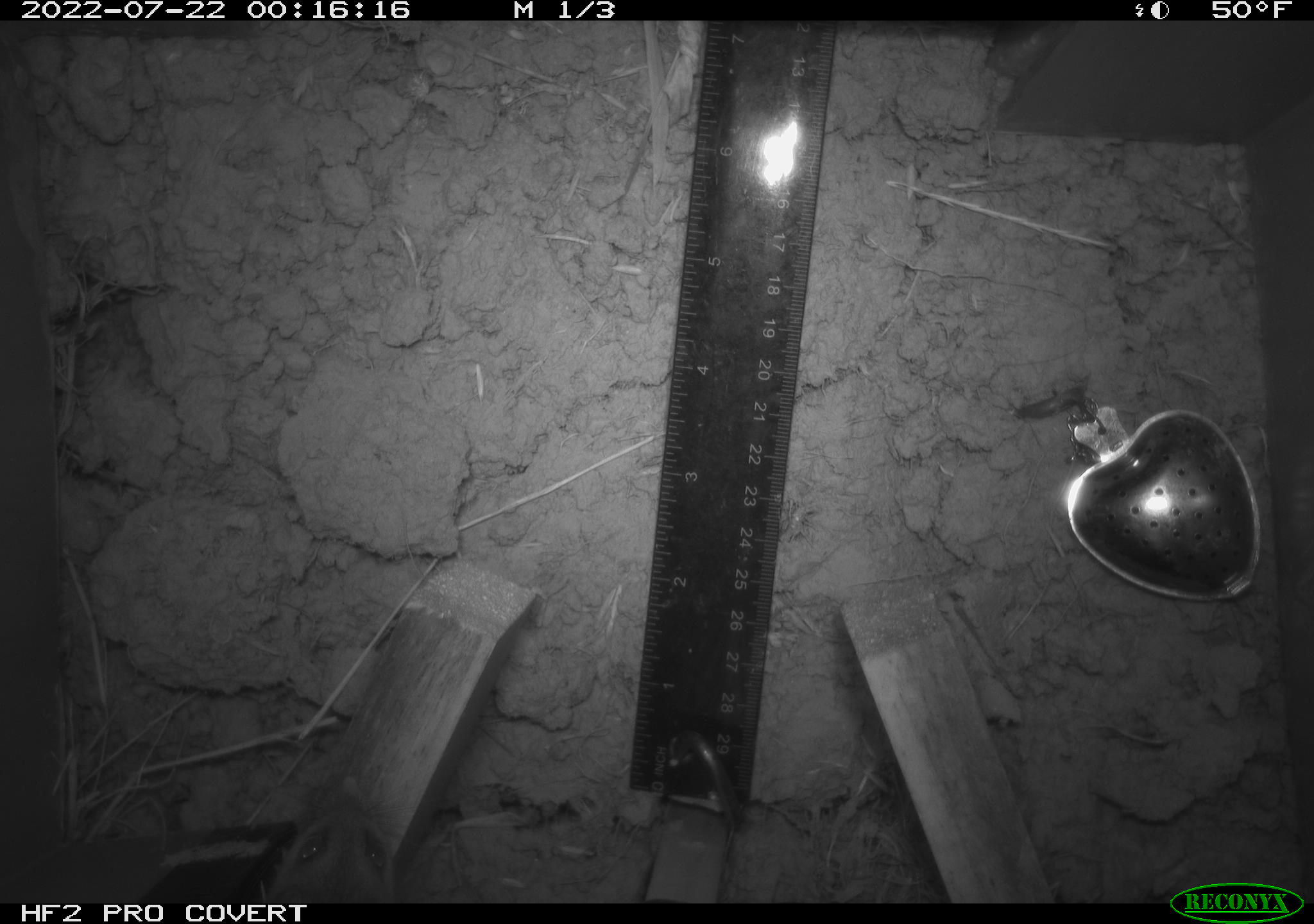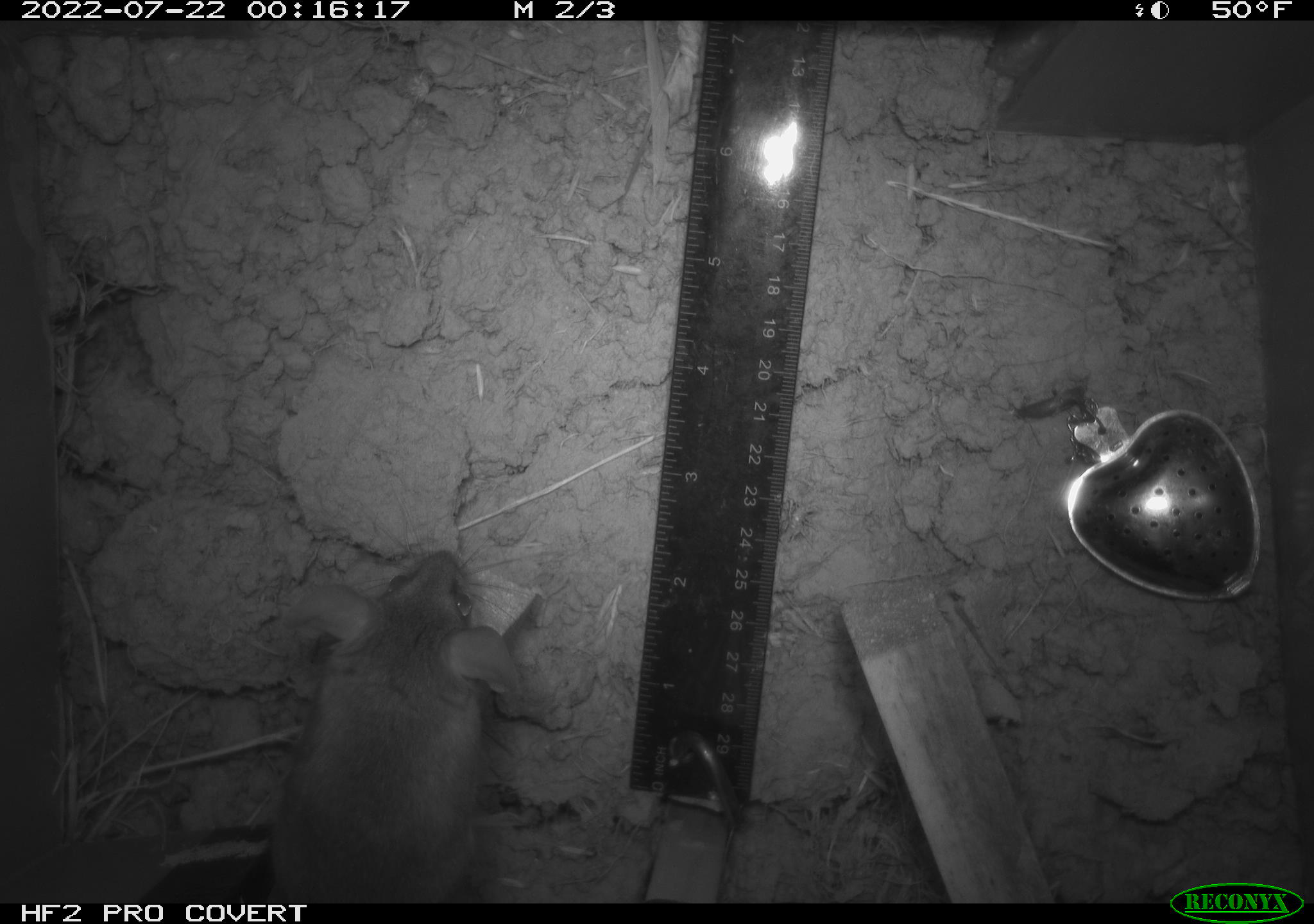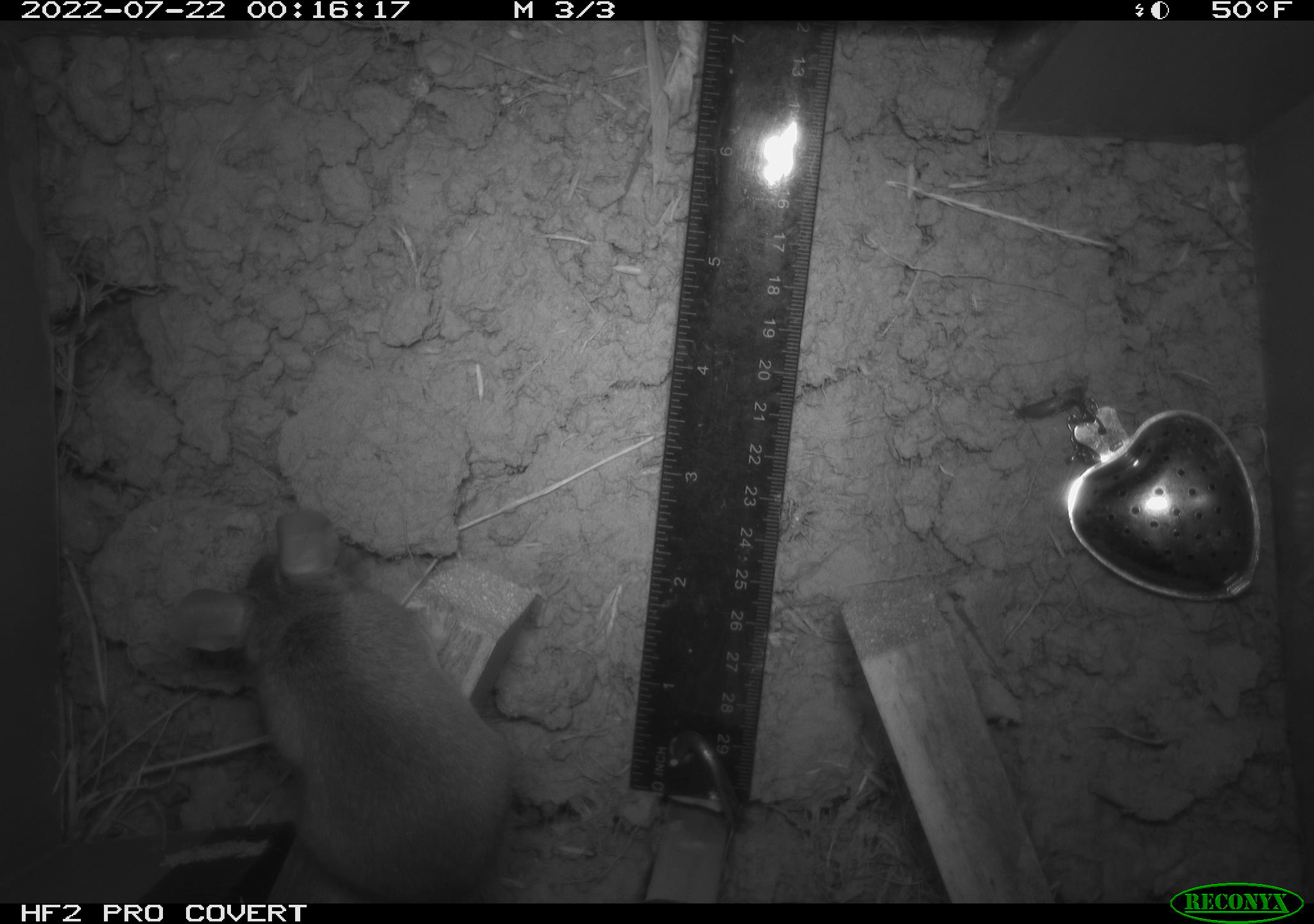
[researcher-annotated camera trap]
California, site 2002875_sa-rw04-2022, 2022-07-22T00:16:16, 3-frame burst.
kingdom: Animalia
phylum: Chordata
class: Mammalia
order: Rodentia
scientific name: Rodentia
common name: mouse species